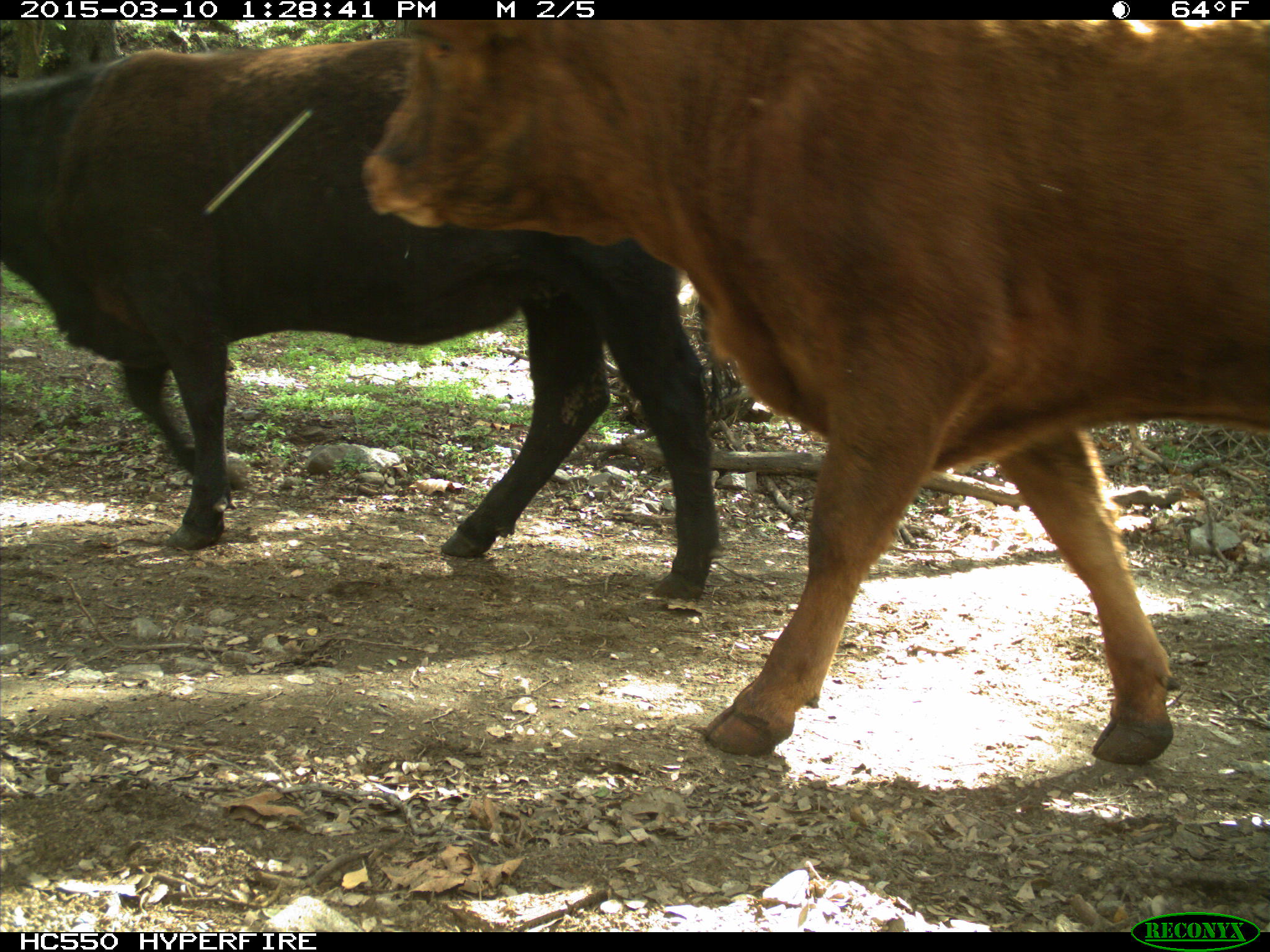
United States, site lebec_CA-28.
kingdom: Animalia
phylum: Chordata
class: Mammalia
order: Artiodactyla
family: Bovidae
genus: Bos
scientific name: Bos taurus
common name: domestic cow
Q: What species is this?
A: Bos taurus (domestic cow).